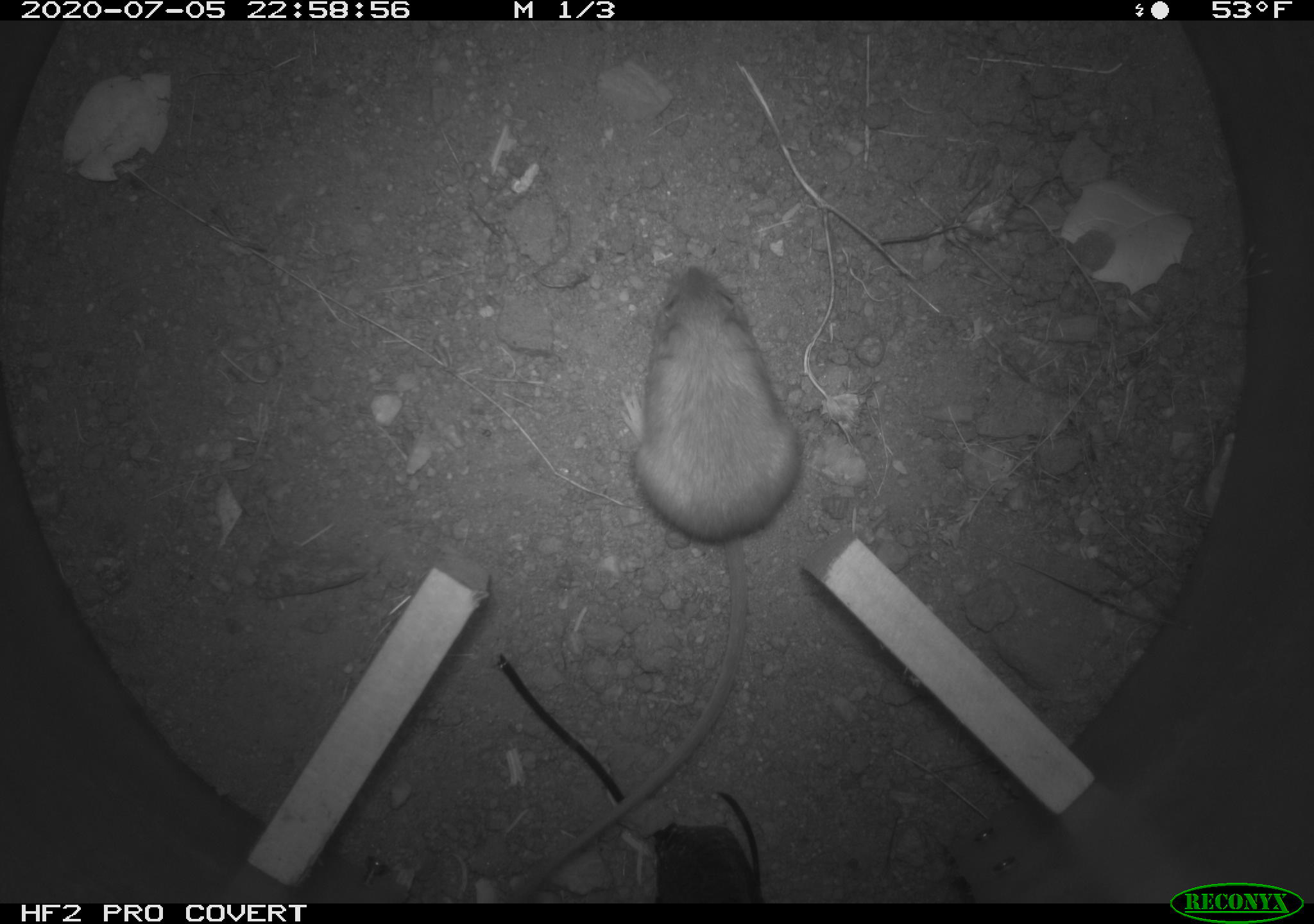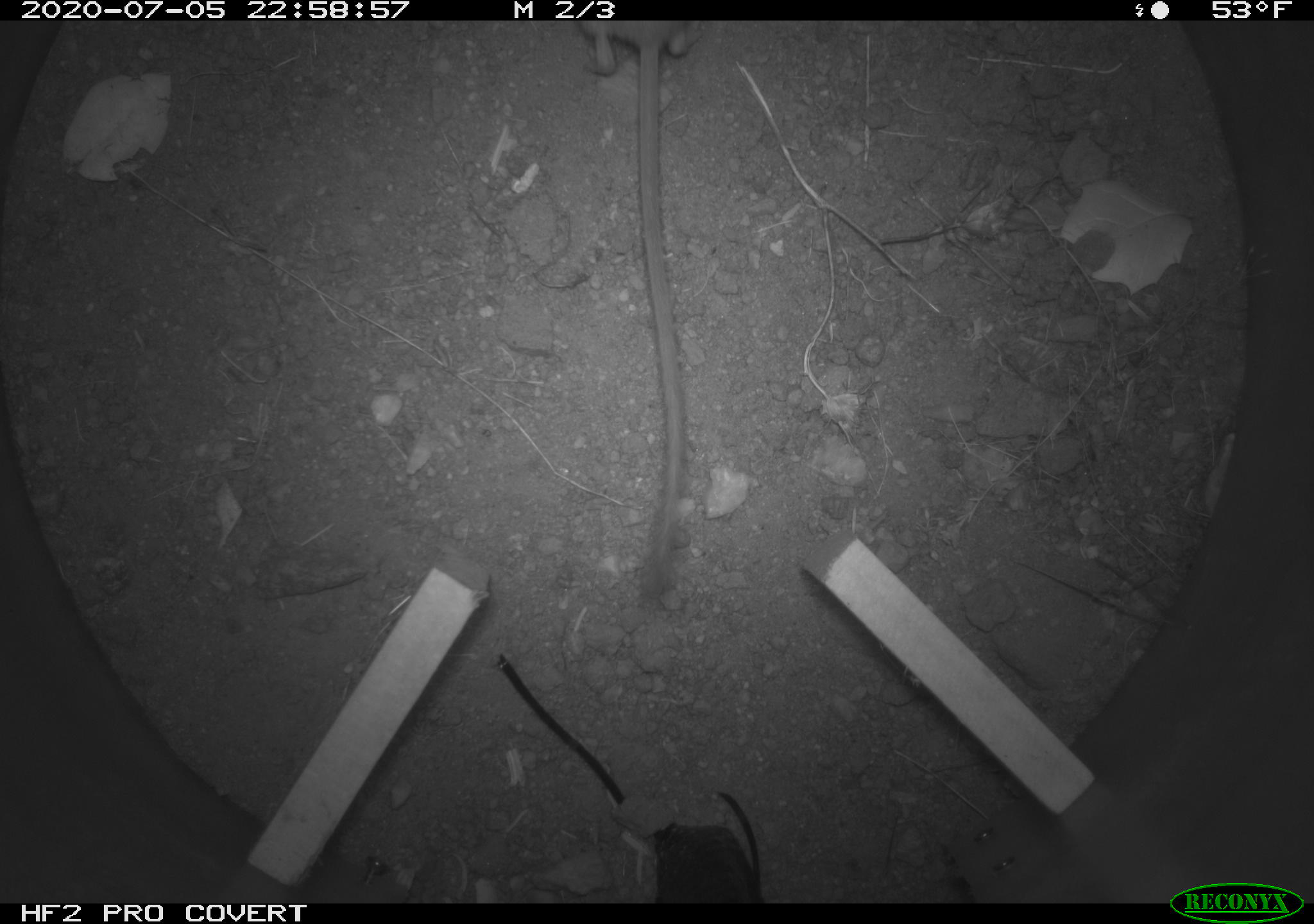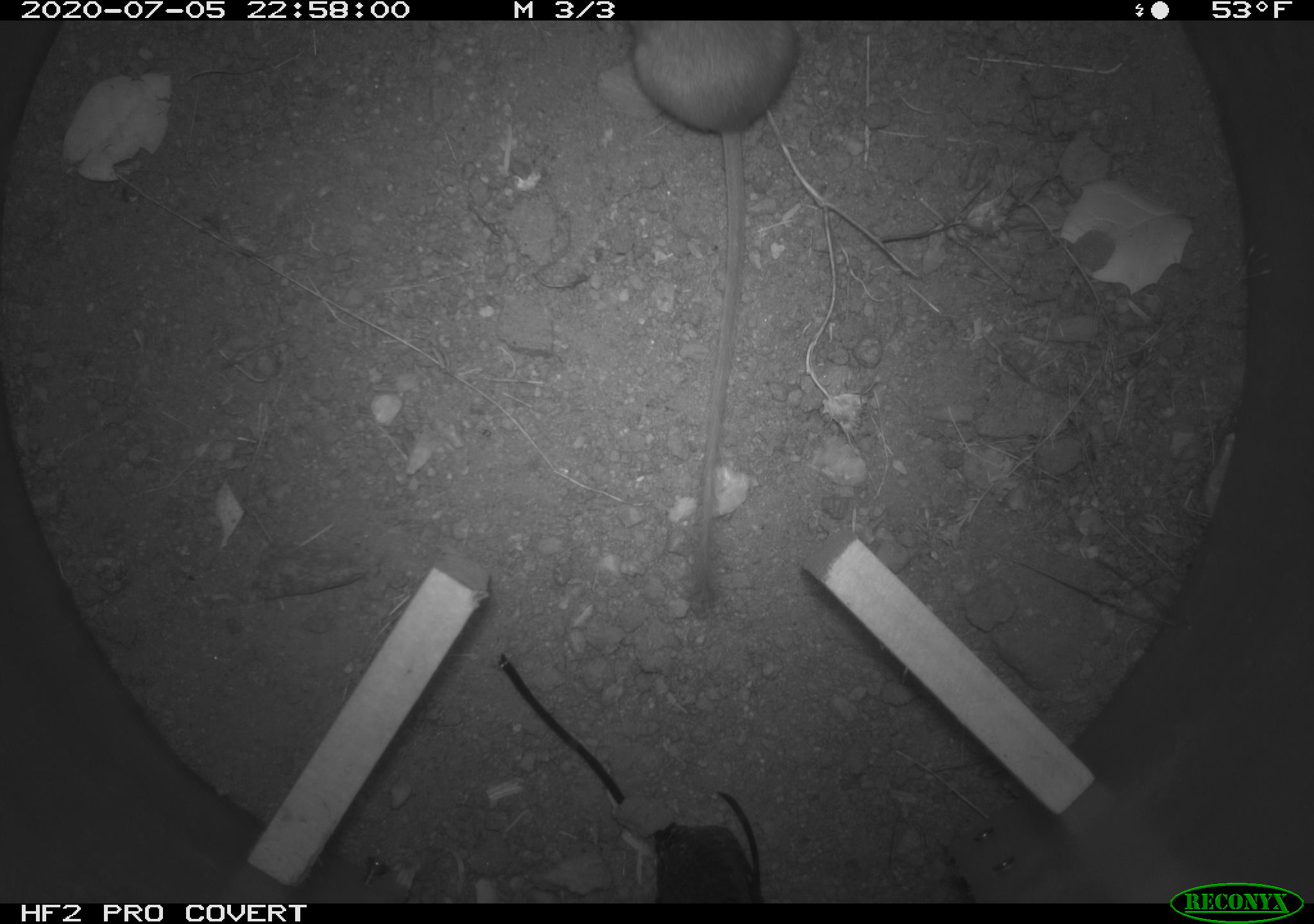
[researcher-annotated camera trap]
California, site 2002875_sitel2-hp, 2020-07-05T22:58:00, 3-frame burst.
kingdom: Animalia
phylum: Chordata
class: Mammalia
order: Rodentia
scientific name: Rodentia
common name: rodent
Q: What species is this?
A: Rodent (Rodentia).